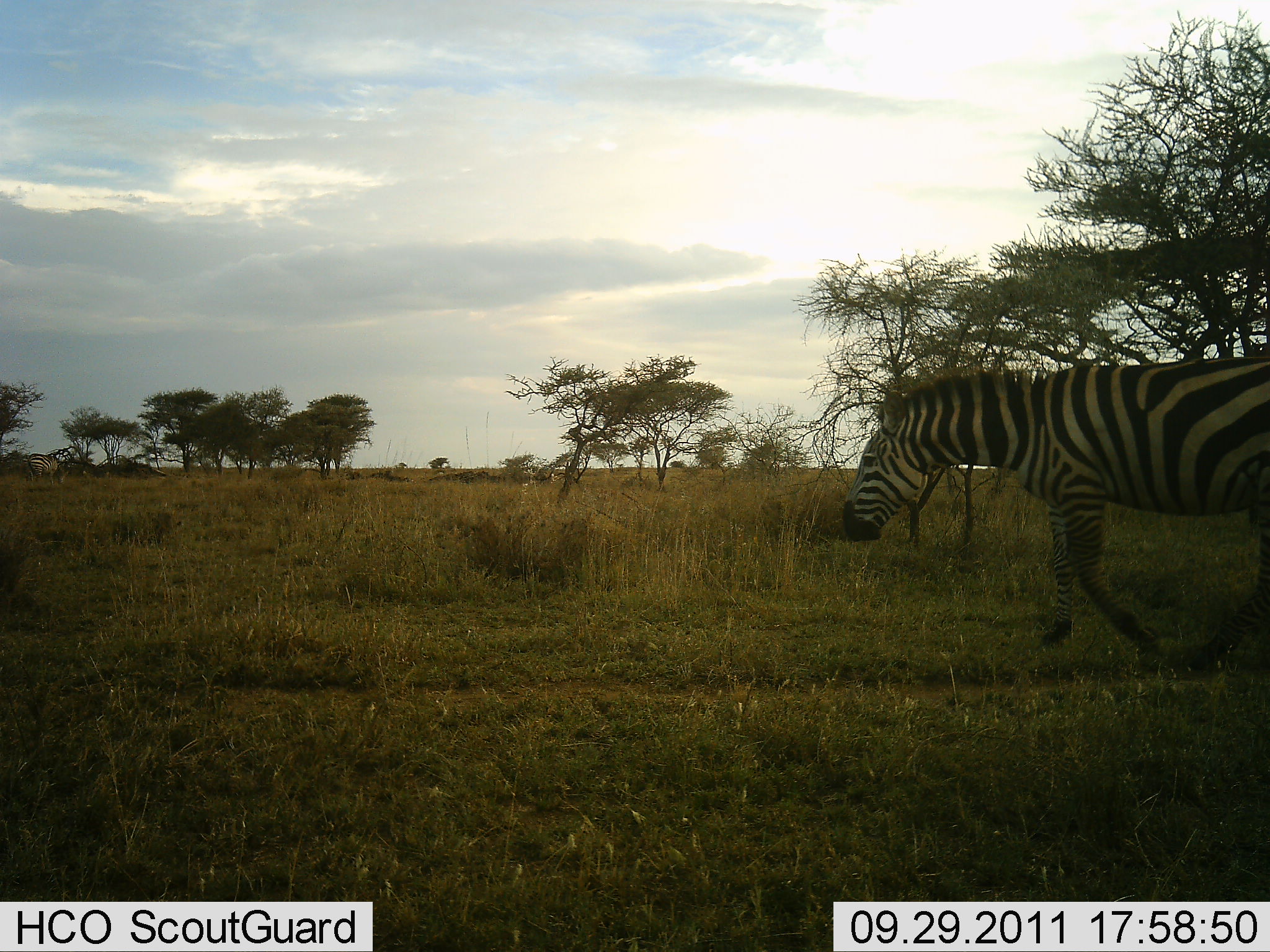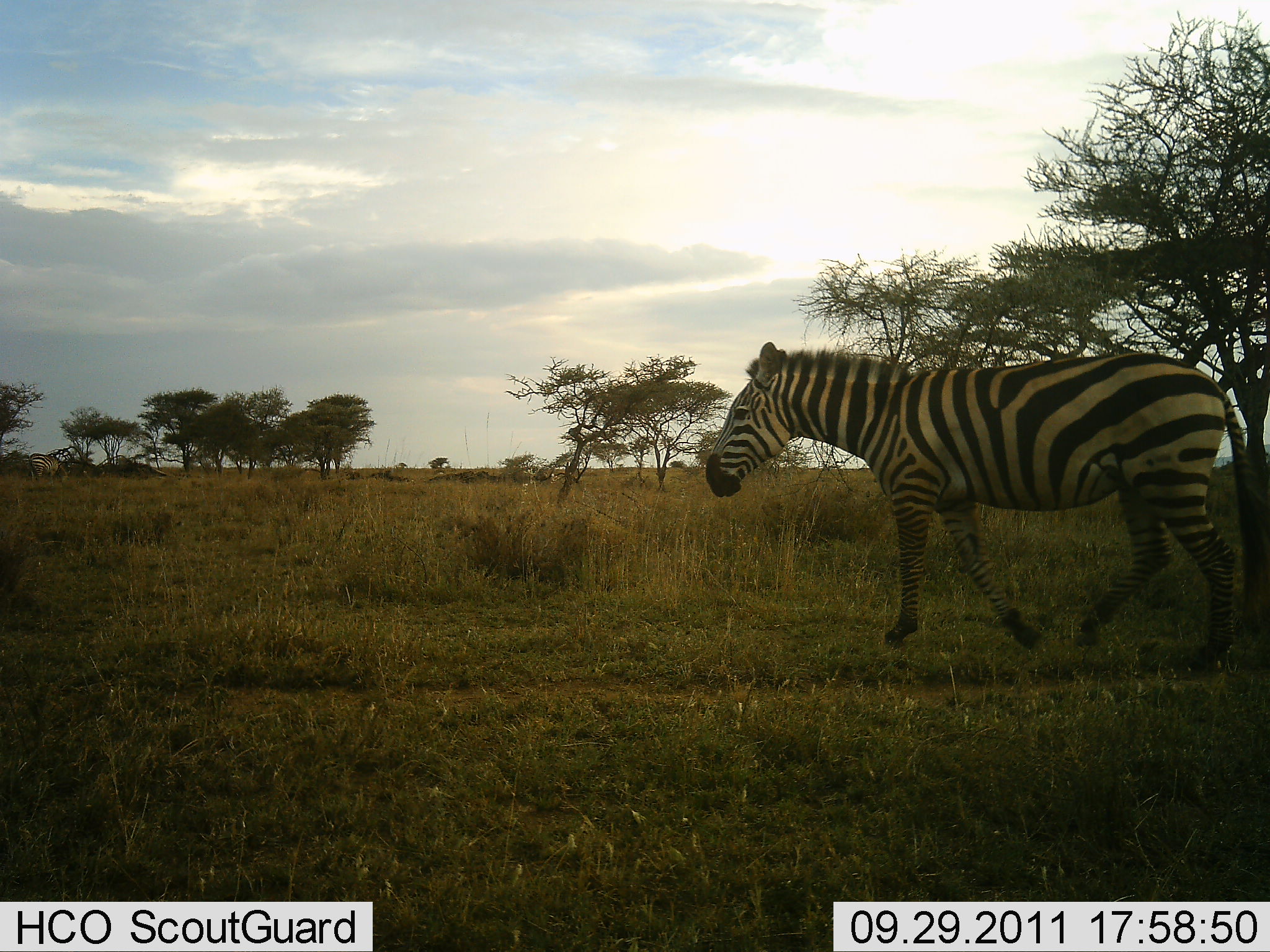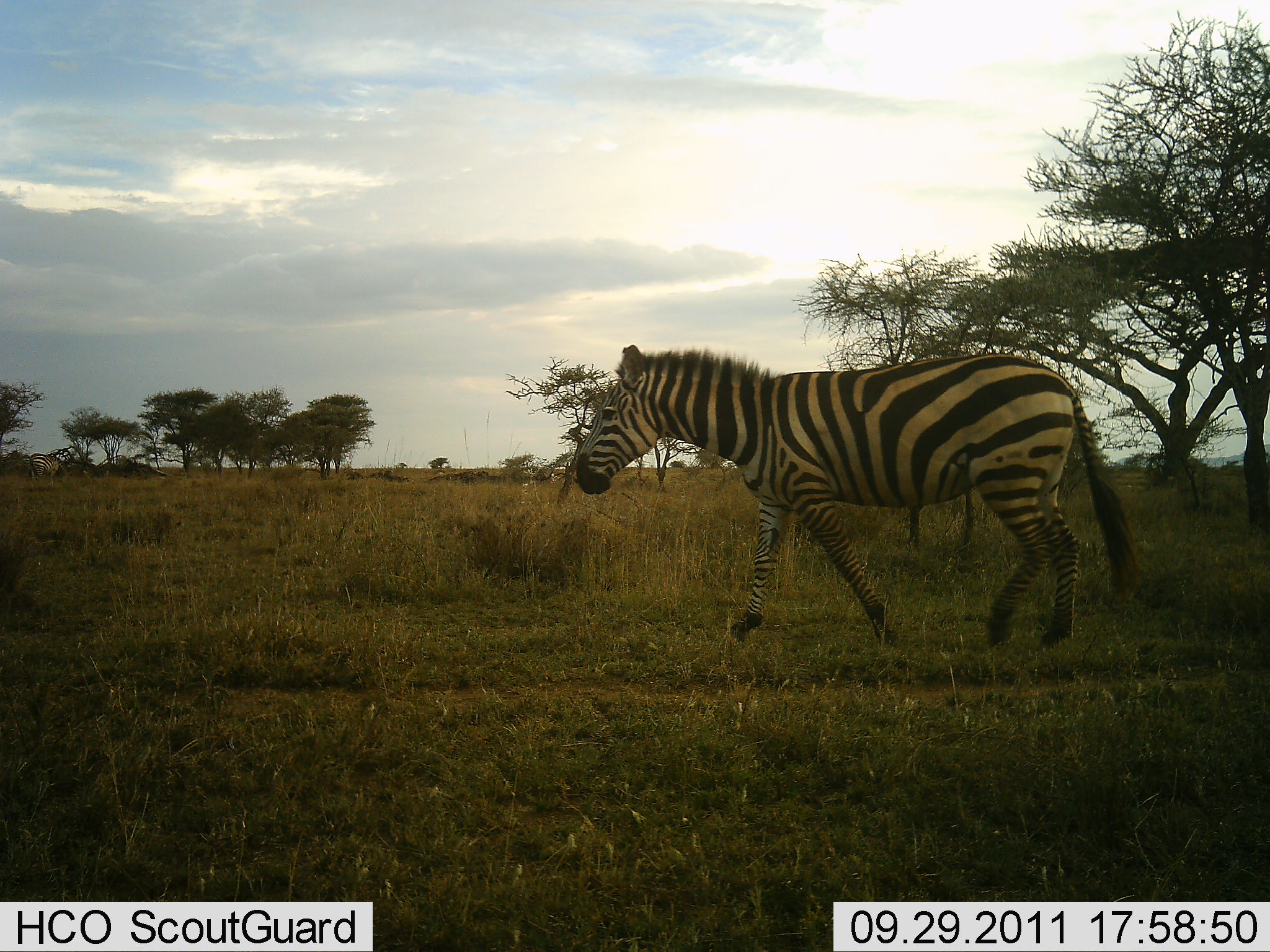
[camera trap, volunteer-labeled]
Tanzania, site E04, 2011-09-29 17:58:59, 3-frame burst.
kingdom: Animalia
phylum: Chordata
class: Mammalia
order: Perissodactyla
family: Equidae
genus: Equus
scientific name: Equus quagga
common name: plains zebra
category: zebra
Zebra (plains zebra) (Equus quagga), count 1. Behavior (volunteer vote fractions): standing 18%, resting 0%, moving 100%, interacting 0%. Young present (vote fraction): 0%. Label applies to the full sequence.